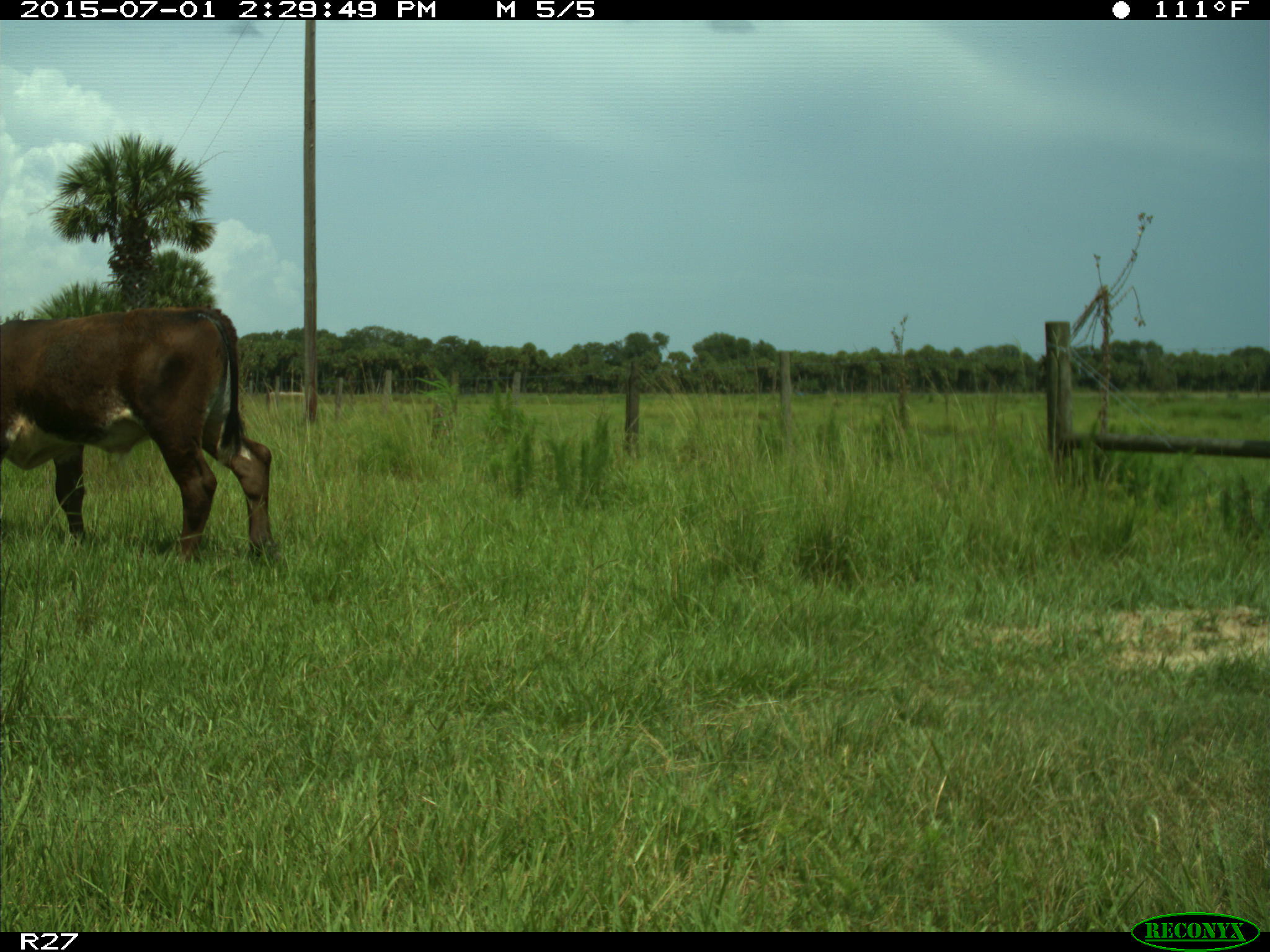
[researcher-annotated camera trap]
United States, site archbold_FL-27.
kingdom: Animalia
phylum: Chordata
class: Mammalia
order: Artiodactyla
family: Bovidae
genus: Bos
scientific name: Bos taurus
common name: domestic cow